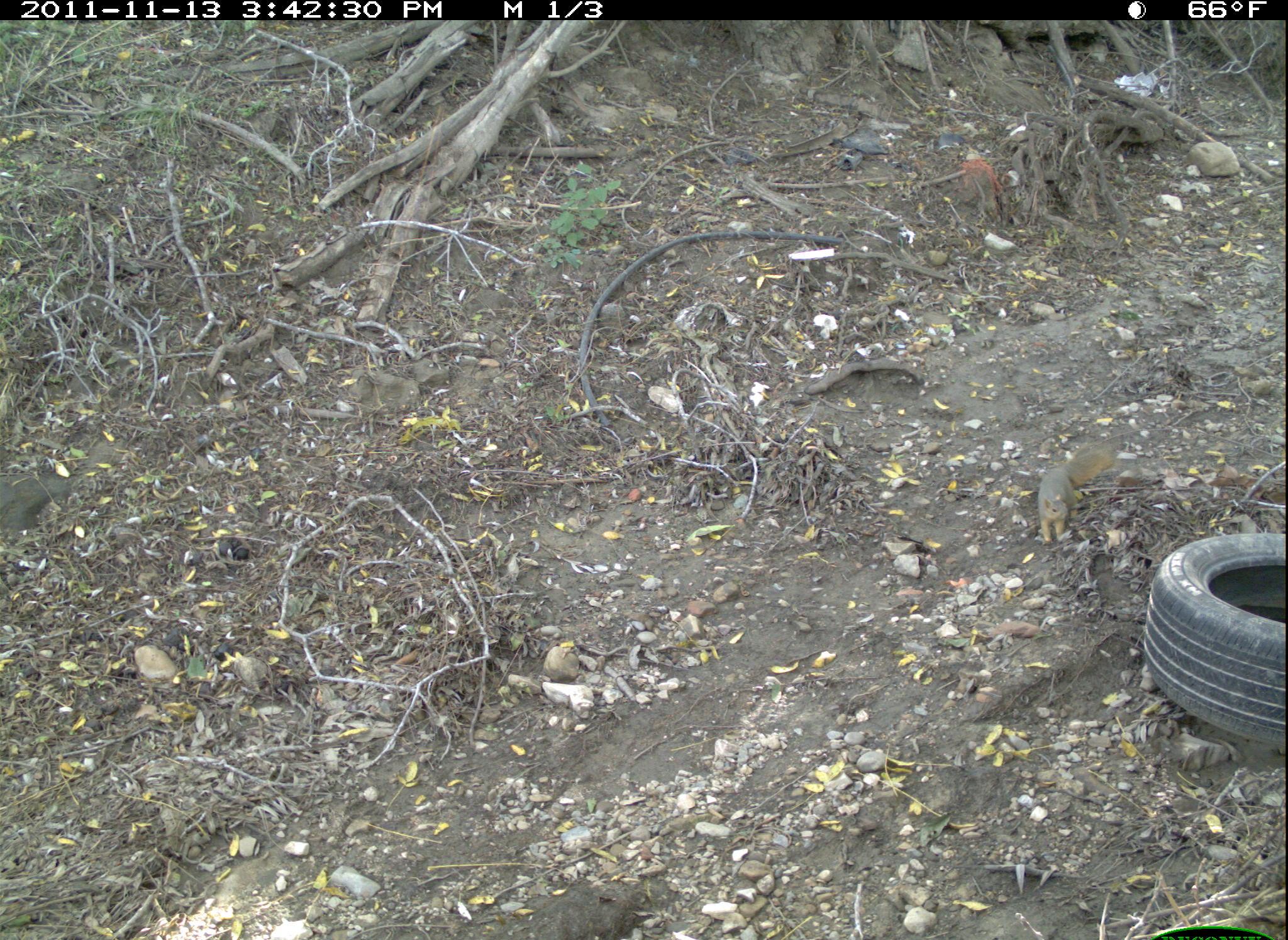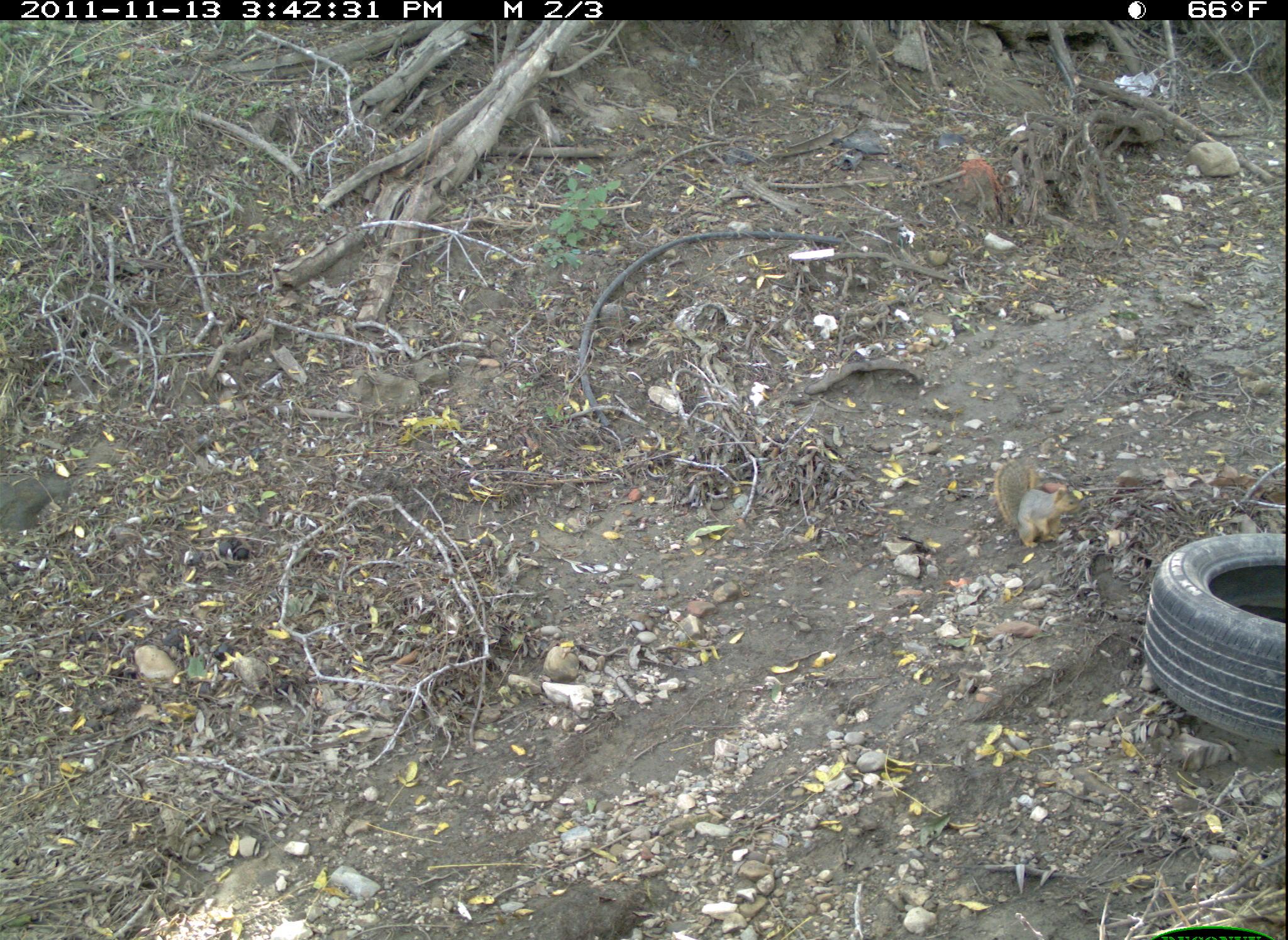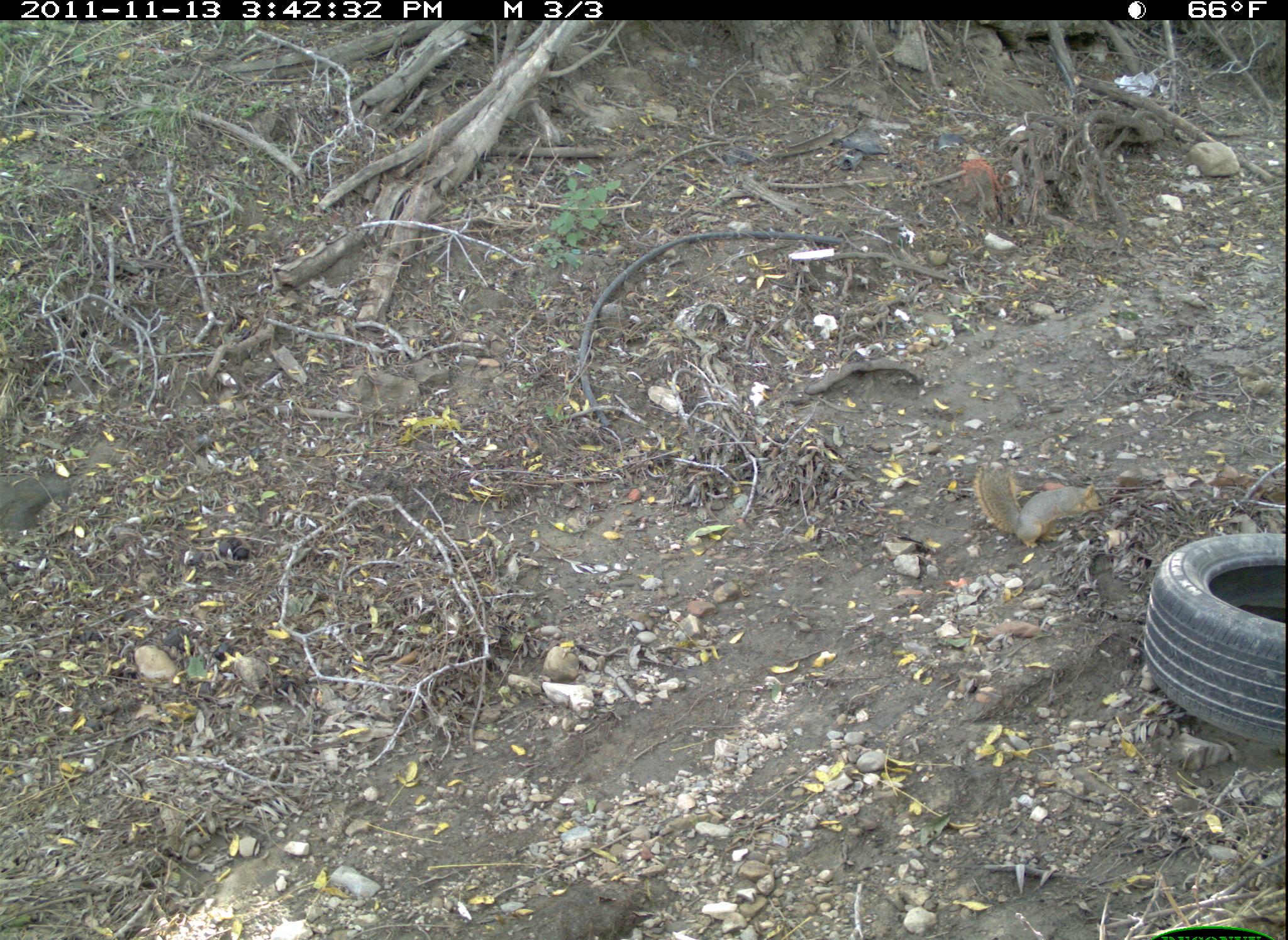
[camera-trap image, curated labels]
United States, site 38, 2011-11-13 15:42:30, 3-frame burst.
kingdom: Animalia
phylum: Chordata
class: Mammalia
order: Rodentia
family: Sciuridae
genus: Sciurus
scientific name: Sciurus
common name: squirrel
Squirrel (Sciurus).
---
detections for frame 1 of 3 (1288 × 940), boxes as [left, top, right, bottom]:
squirrel: [1028, 436, 1124, 551]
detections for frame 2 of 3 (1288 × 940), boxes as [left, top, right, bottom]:
squirrel: [955, 445, 1100, 580]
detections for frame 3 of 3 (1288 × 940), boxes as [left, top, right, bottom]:
squirrel: [964, 456, 1117, 569]